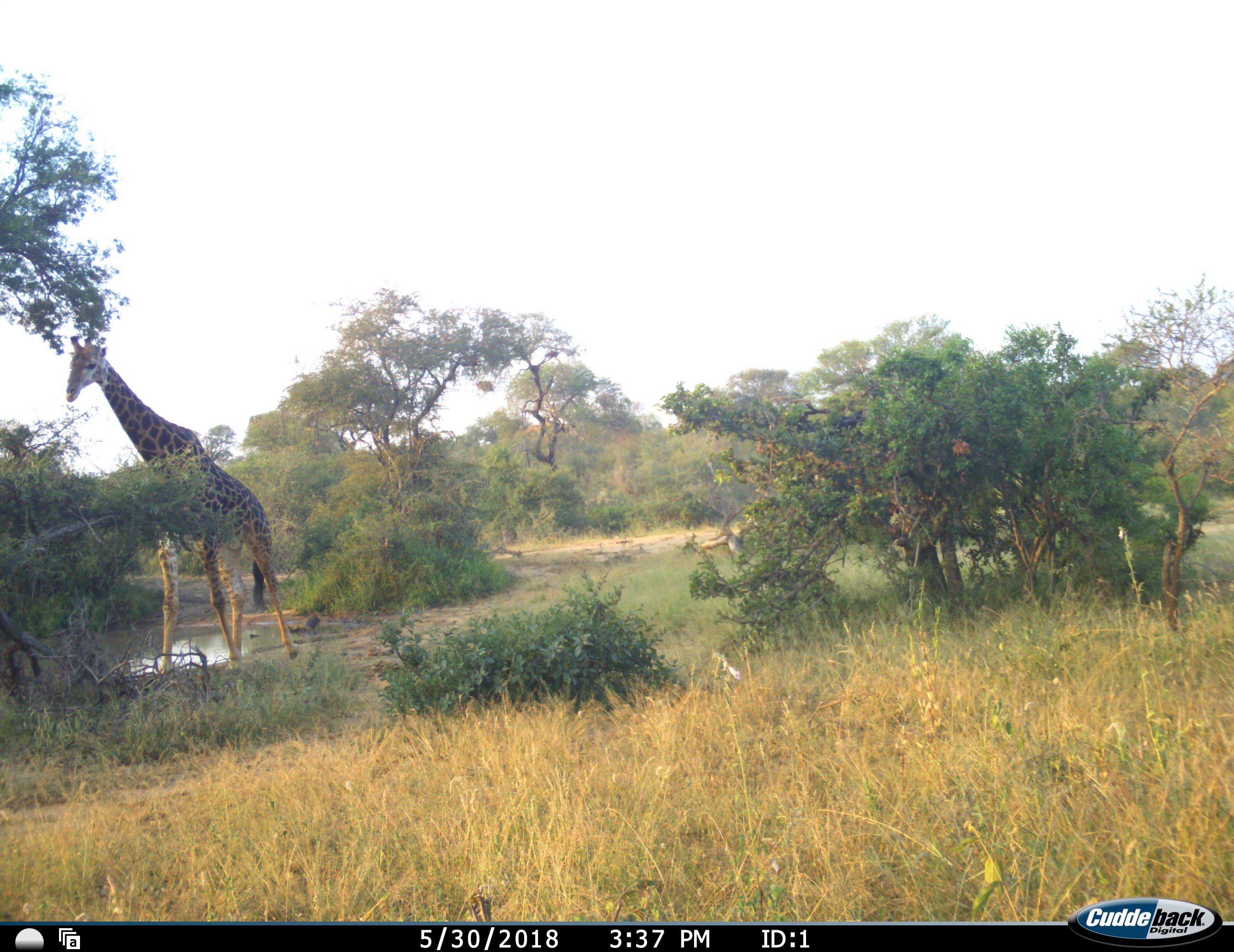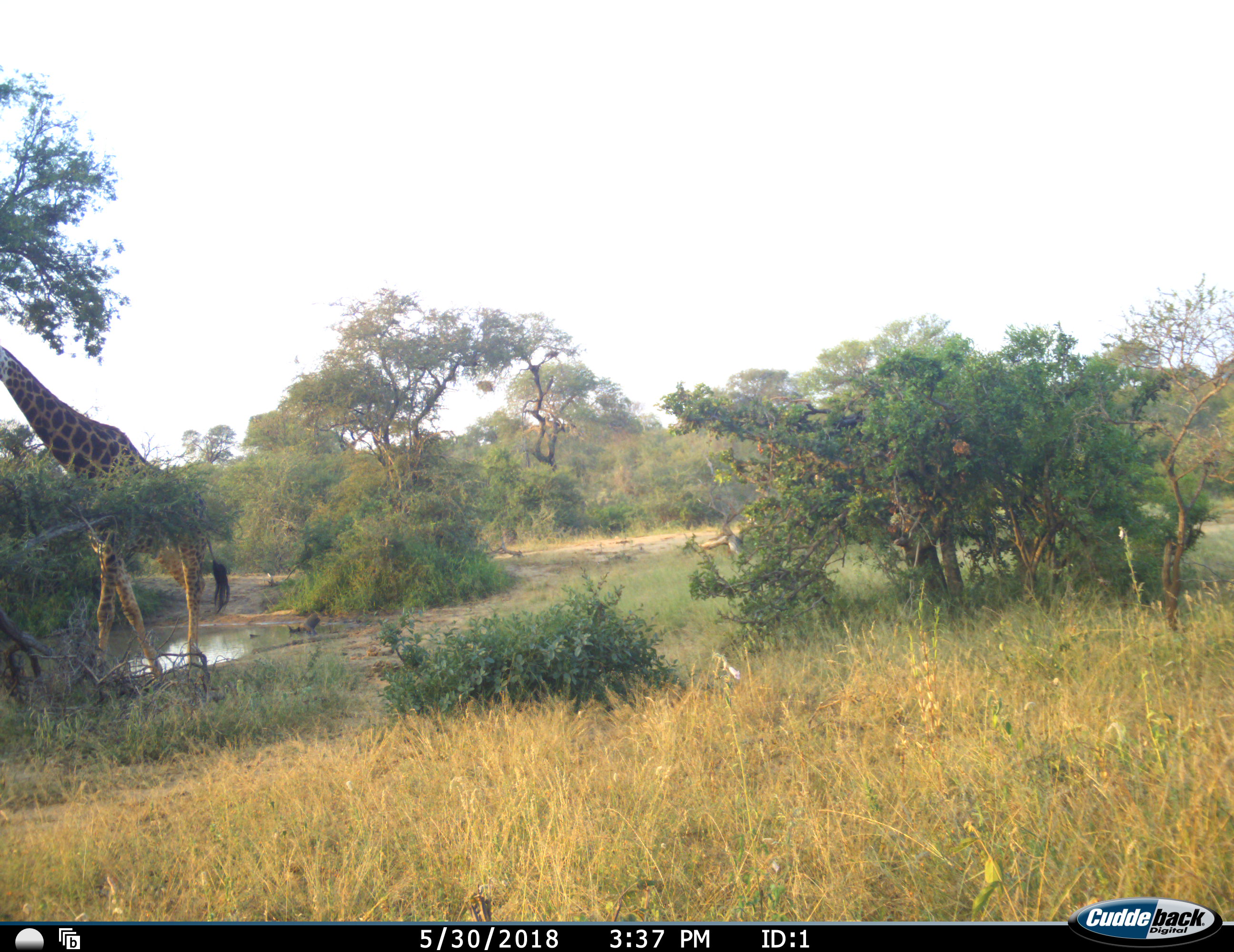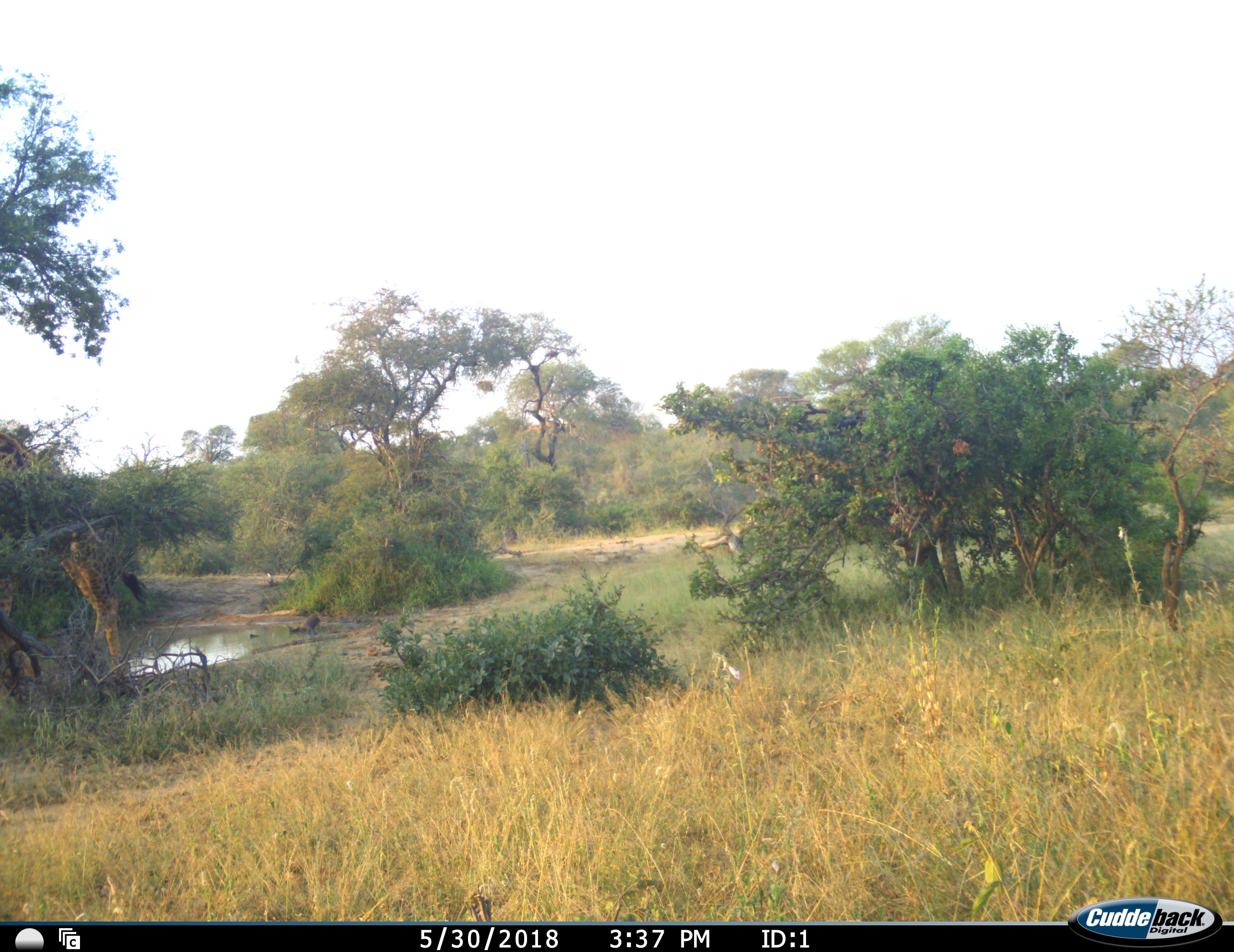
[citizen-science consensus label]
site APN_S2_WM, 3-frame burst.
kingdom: Animalia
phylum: Chordata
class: Mammalia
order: Artiodactyla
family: Giraffidae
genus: Giraffa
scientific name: Giraffa camelopardalis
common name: giraffe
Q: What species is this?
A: Giraffe (Giraffa camelopardalis).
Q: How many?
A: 1.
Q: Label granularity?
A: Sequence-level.